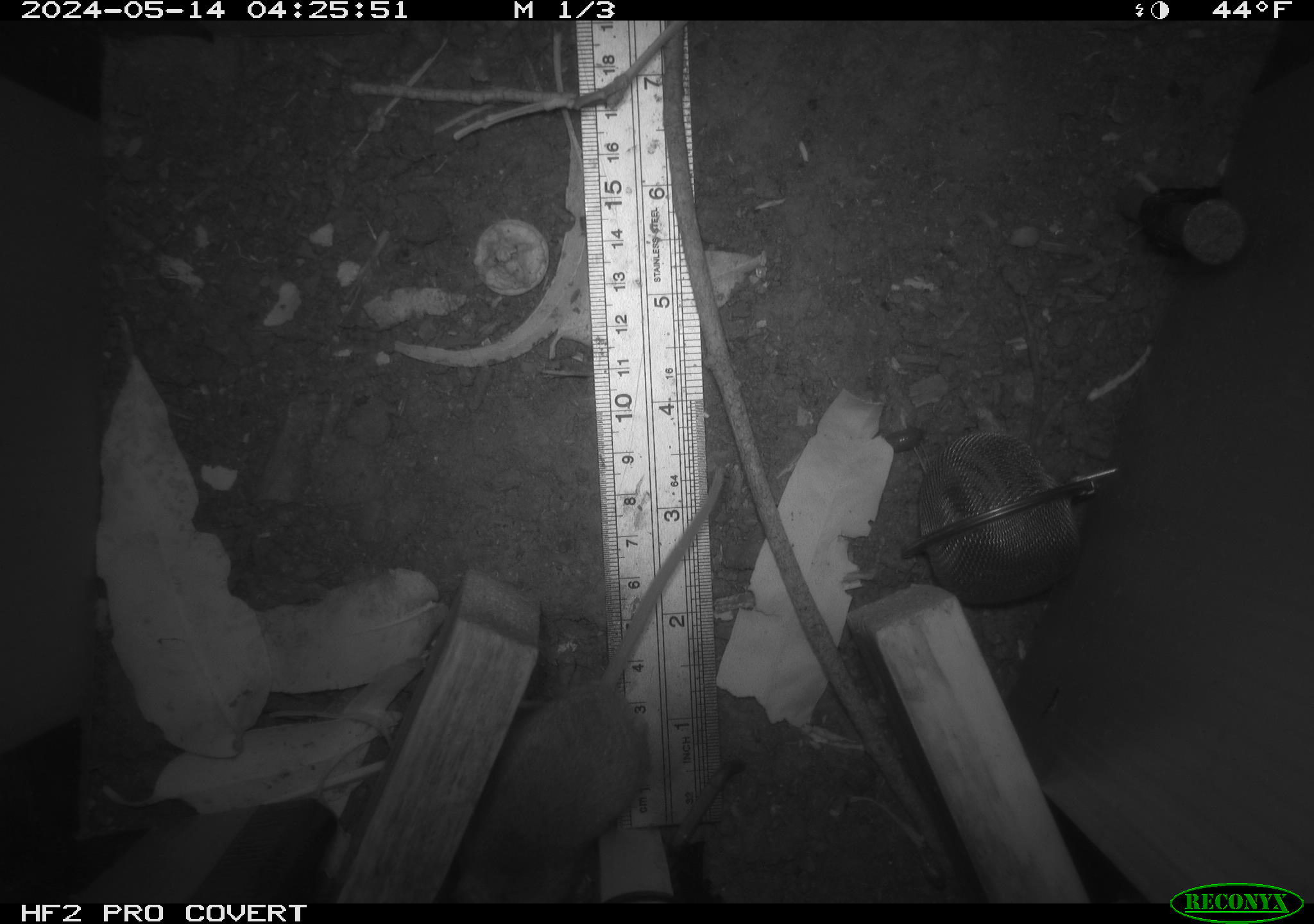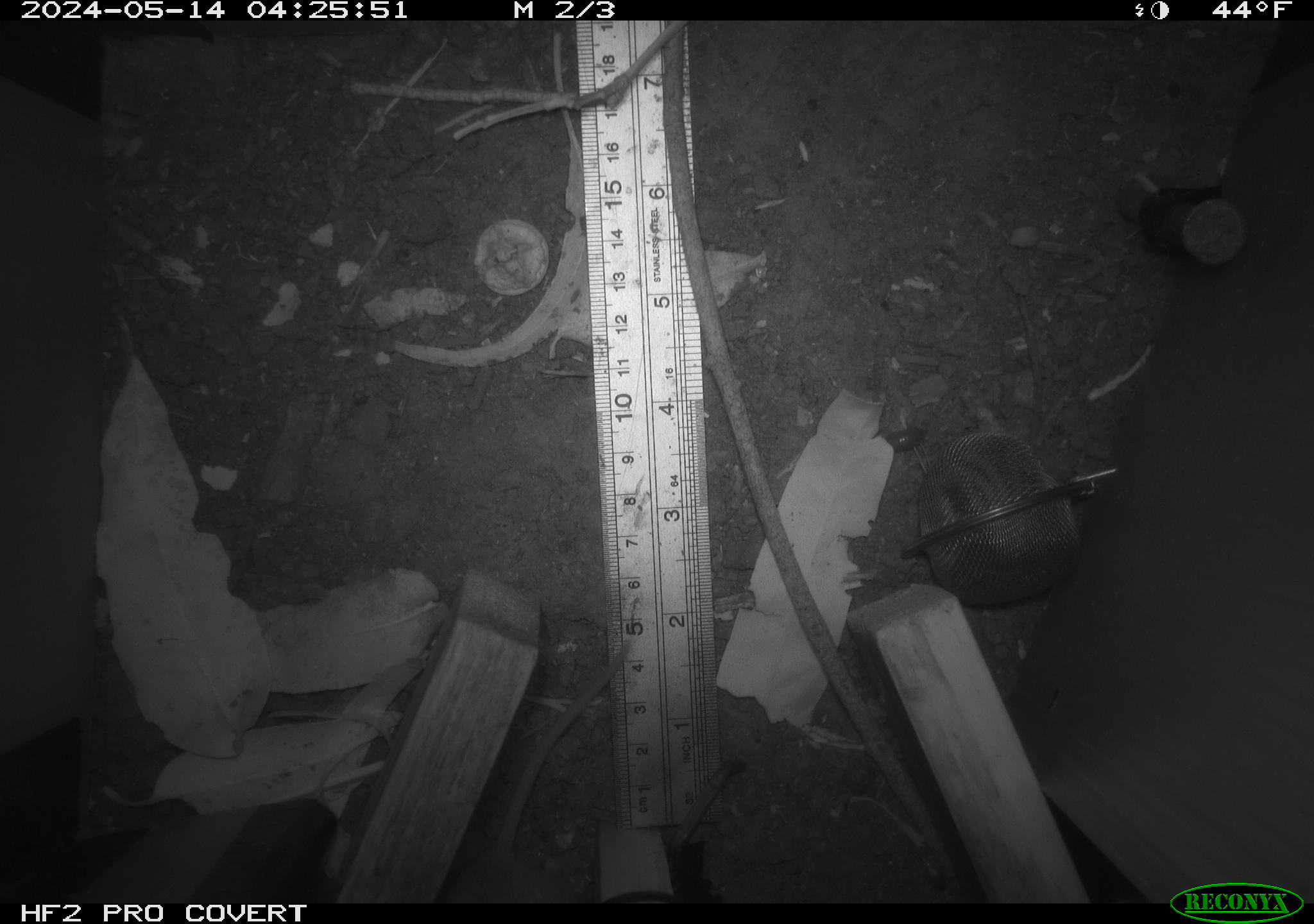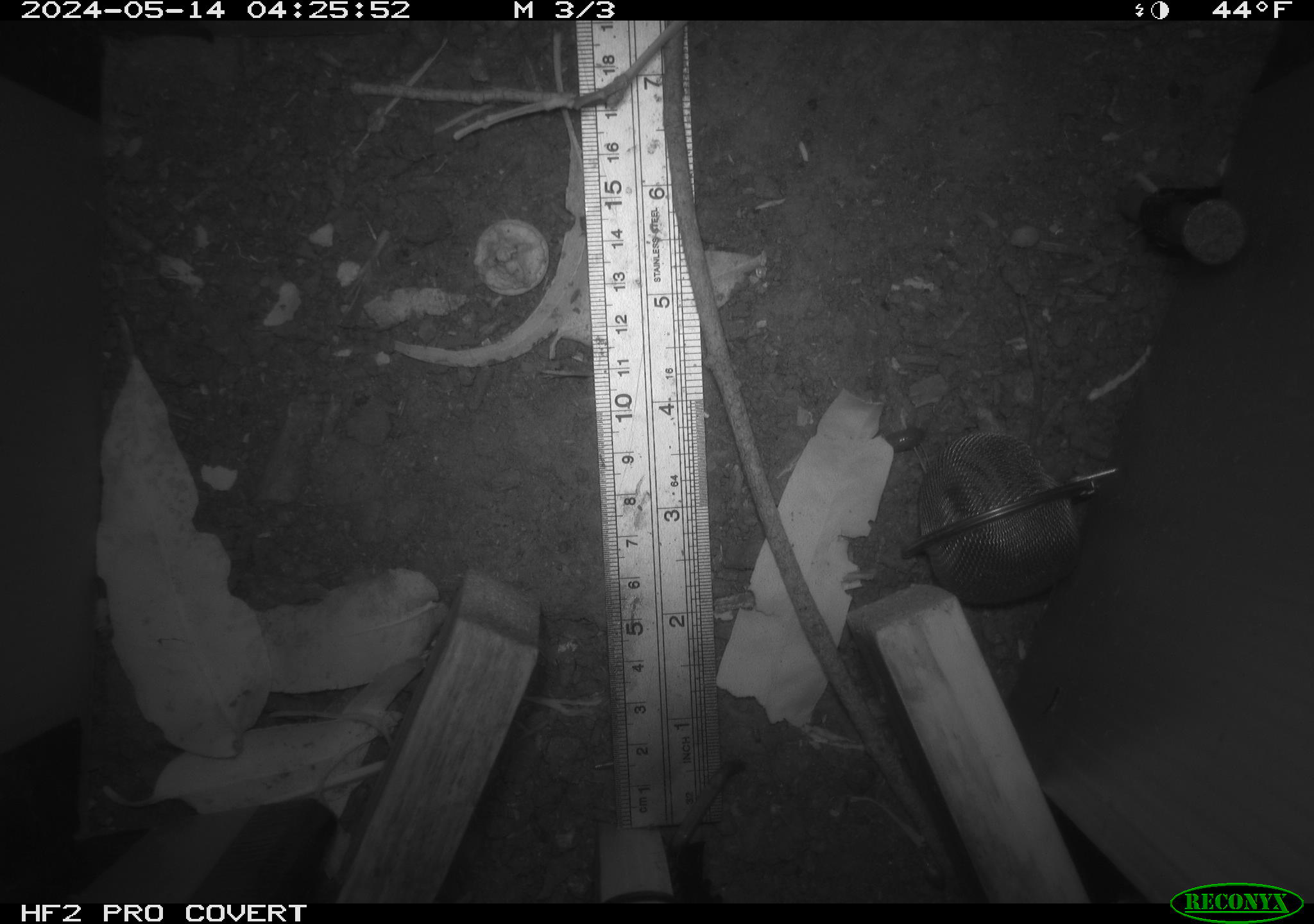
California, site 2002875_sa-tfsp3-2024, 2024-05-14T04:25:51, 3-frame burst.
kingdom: Animalia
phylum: Chordata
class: Mammalia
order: Rodentia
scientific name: Rodentia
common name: mouse species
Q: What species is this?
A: Mouse species (Rodentia).